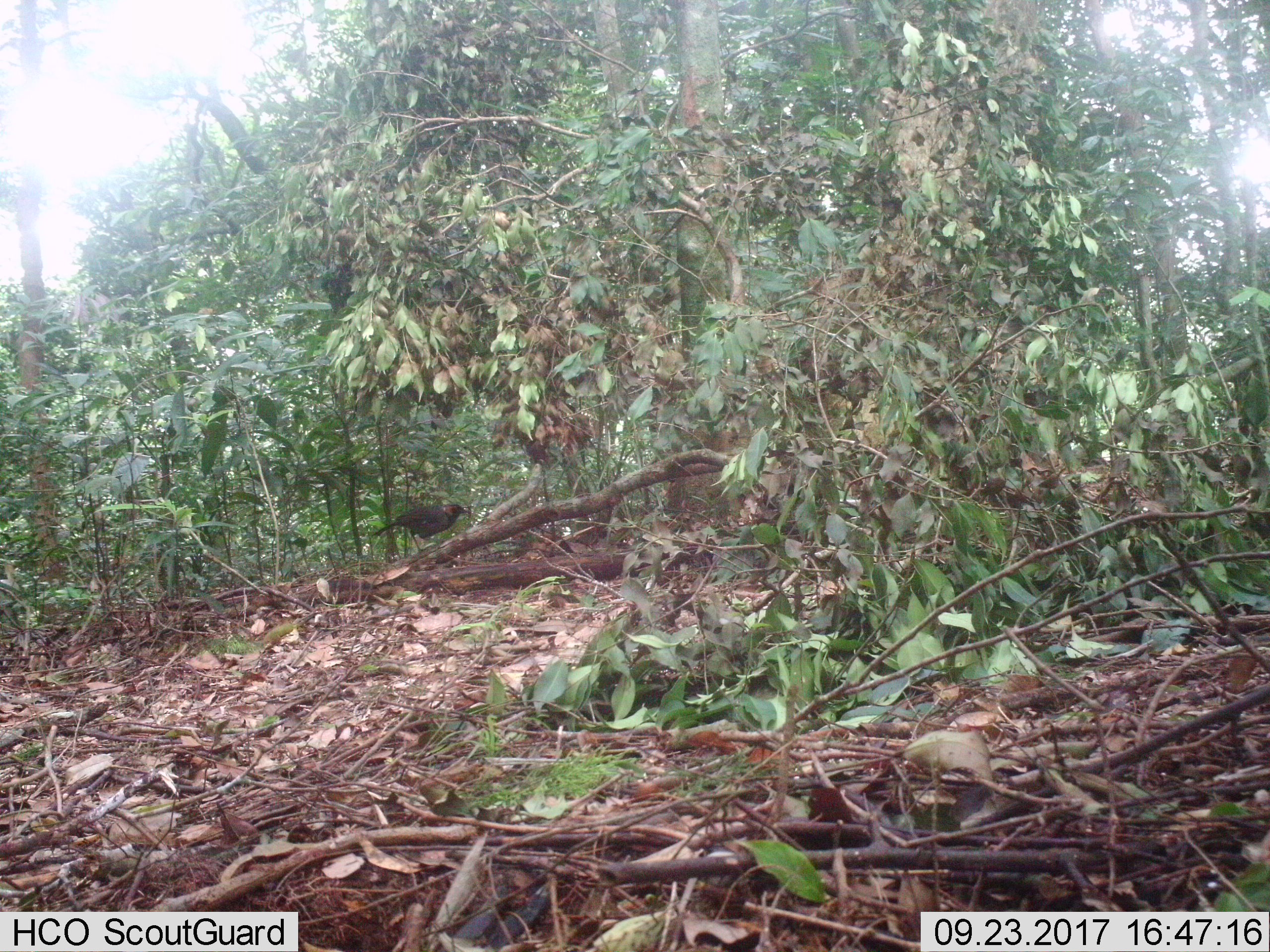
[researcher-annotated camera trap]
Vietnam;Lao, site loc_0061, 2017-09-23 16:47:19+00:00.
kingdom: Animalia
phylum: Chordata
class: Aves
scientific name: Aves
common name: bird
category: unidentified bird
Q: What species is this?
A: Unidentified bird (bird) (Aves).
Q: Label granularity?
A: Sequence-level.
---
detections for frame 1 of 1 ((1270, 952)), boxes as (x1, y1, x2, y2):
unidentified bird: (371, 503, 469, 552)